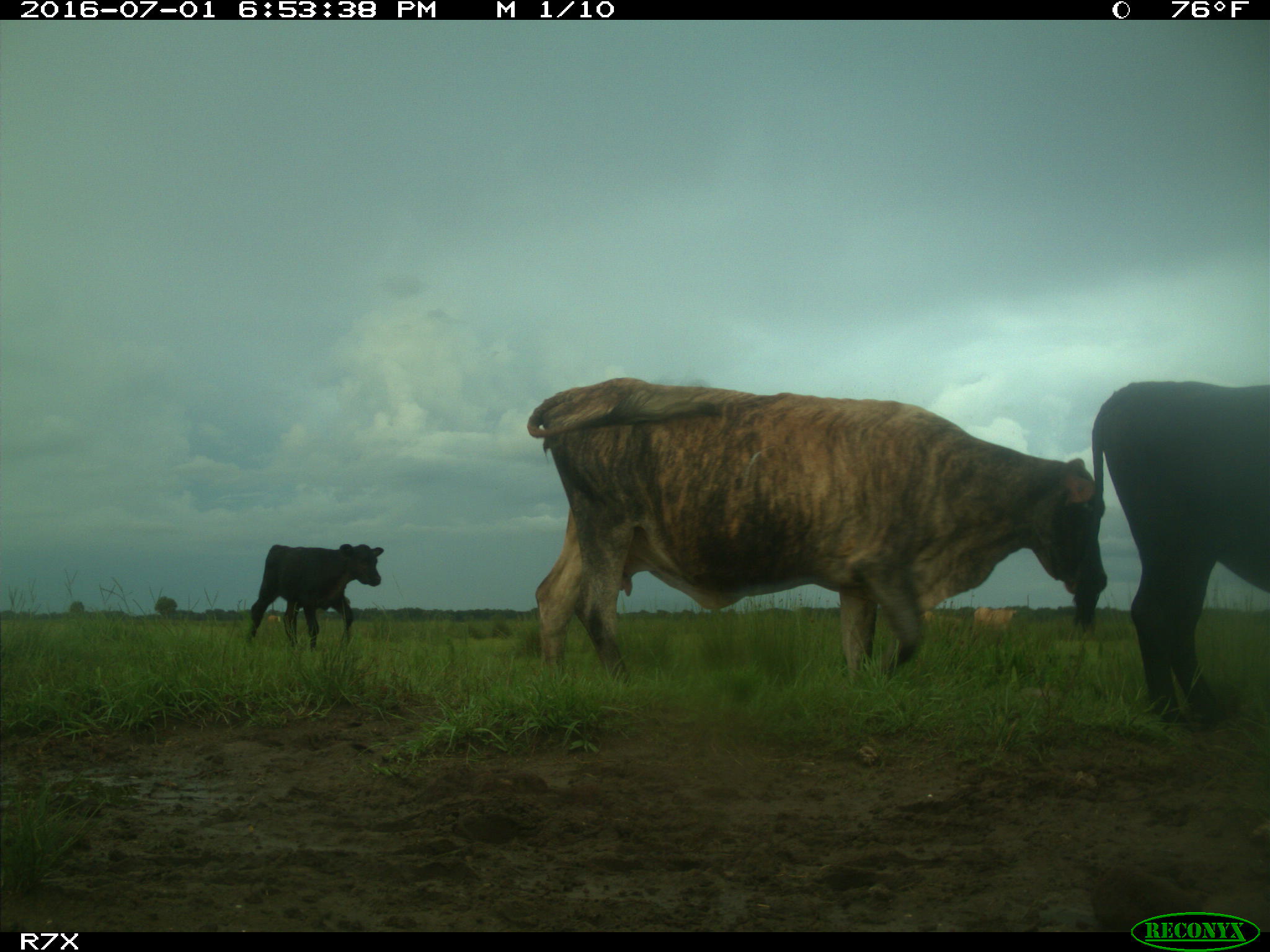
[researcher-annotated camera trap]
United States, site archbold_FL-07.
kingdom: Animalia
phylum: Chordata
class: Mammalia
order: Artiodactyla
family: Bovidae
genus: Bos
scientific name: Bos taurus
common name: domestic cow